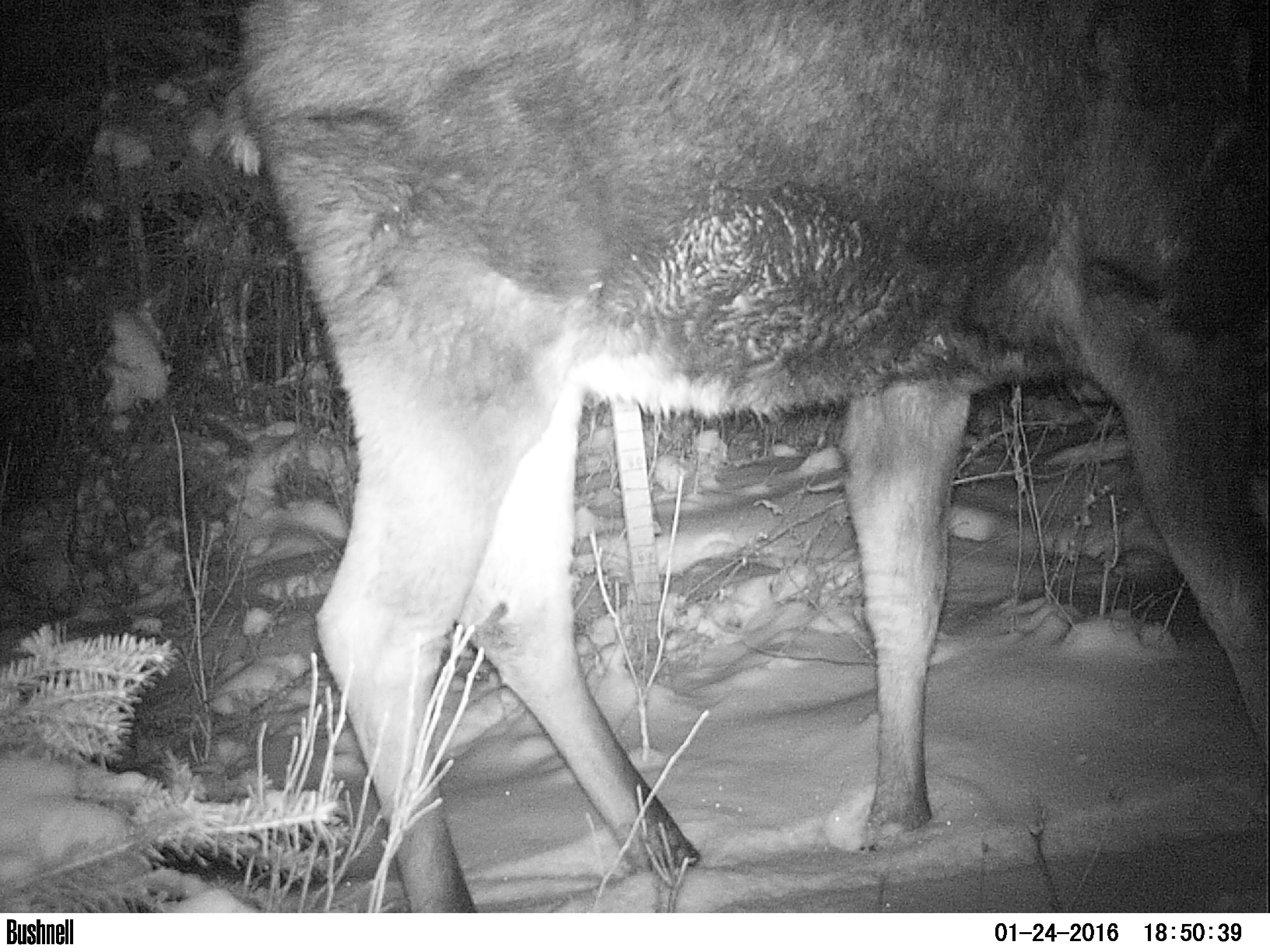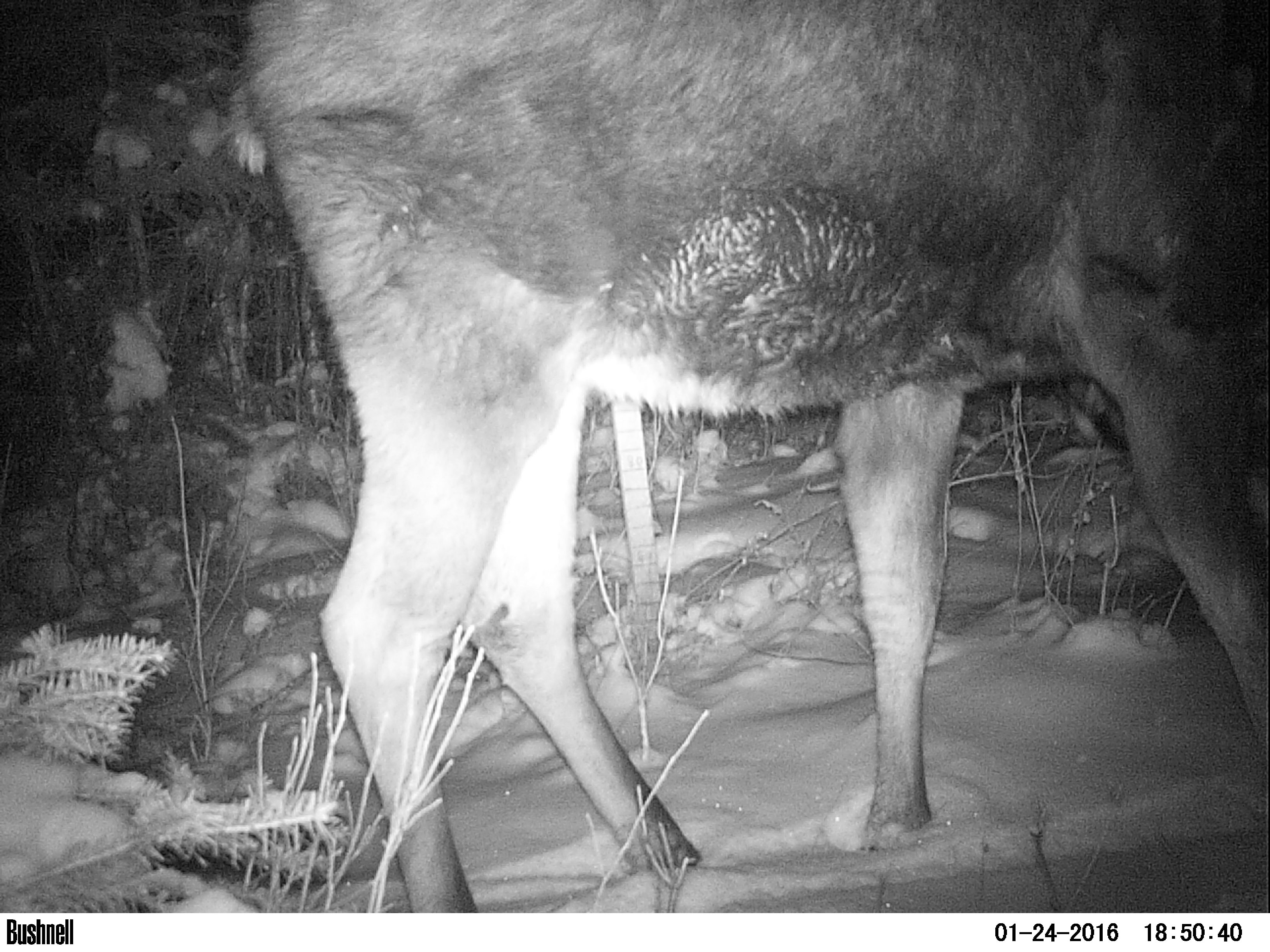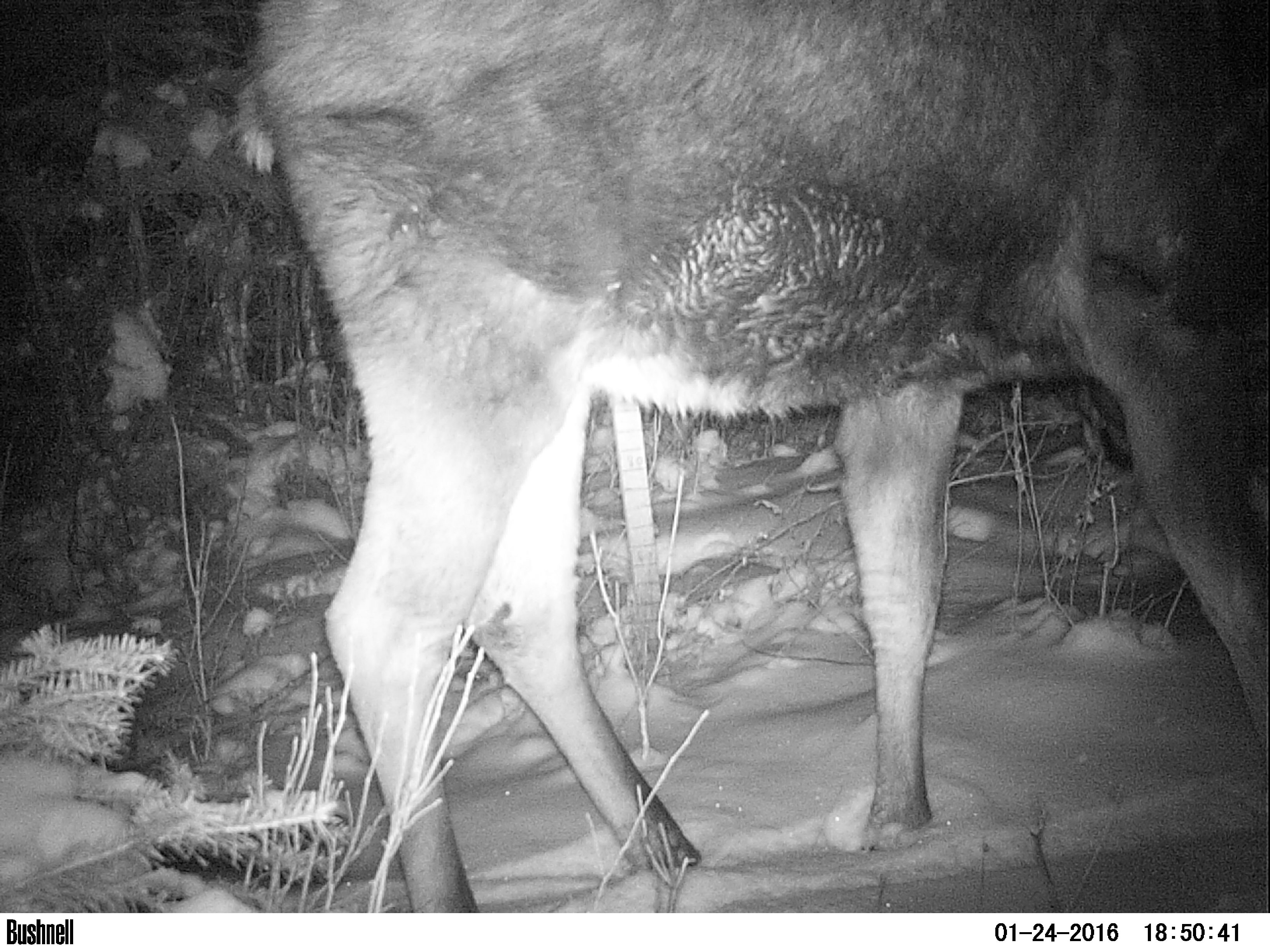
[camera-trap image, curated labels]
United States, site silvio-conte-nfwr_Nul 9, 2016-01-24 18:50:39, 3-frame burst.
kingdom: Animalia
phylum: Chordata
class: Mammalia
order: Artiodactyla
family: Cervidae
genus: Alces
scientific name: Alces alces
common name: moose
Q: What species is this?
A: Moose (Alces alces).